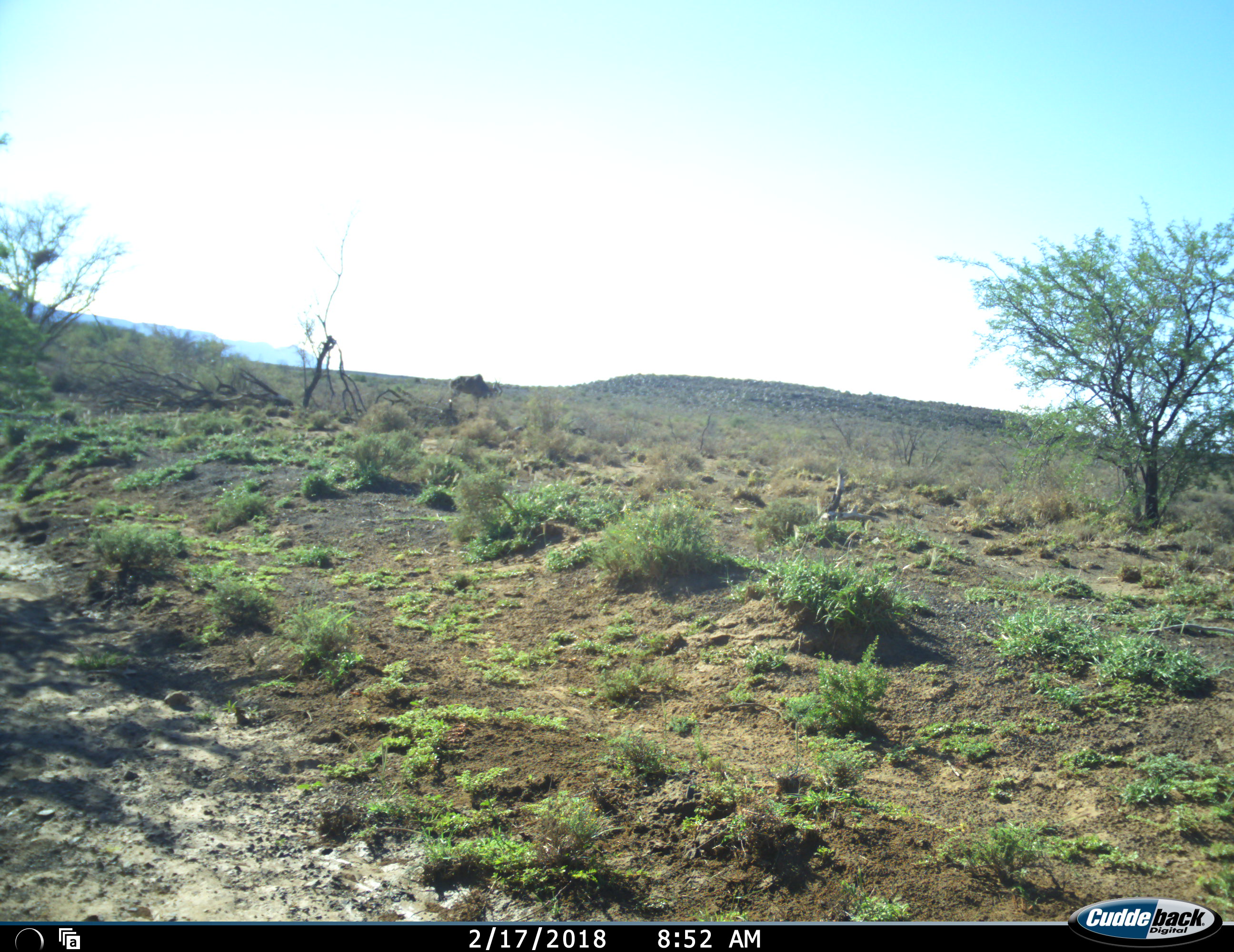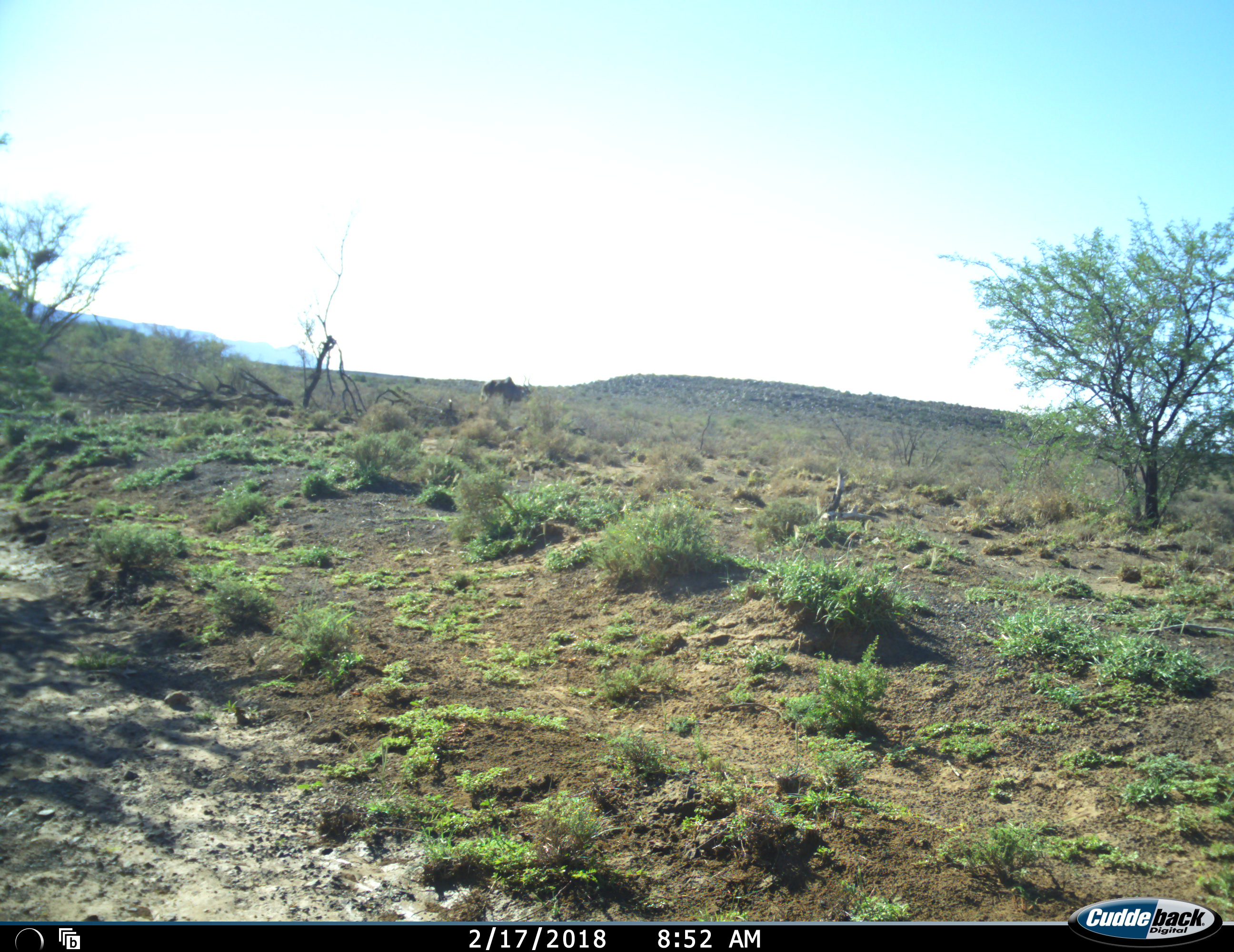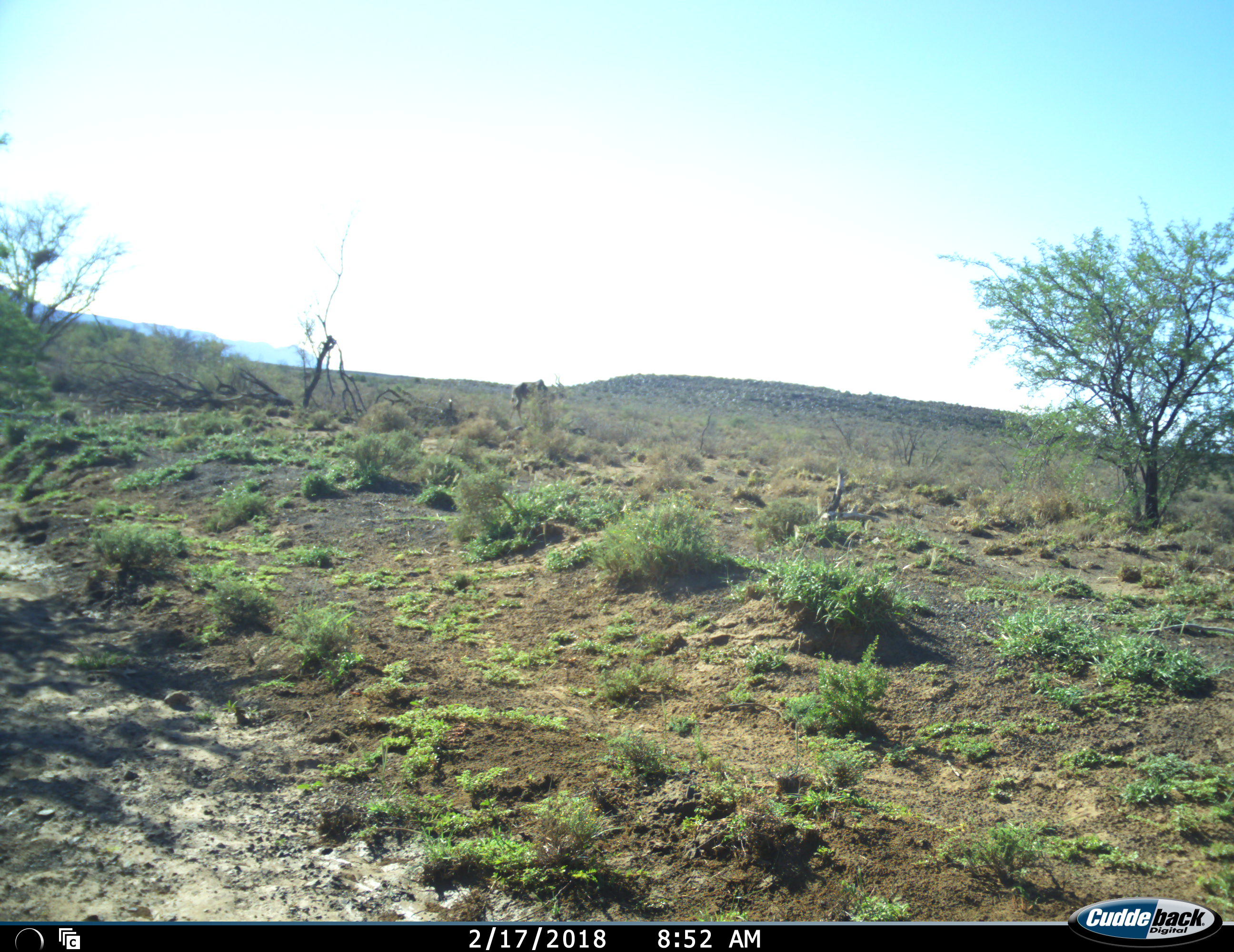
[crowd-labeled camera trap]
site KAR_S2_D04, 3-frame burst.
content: unidentified animal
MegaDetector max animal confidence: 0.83